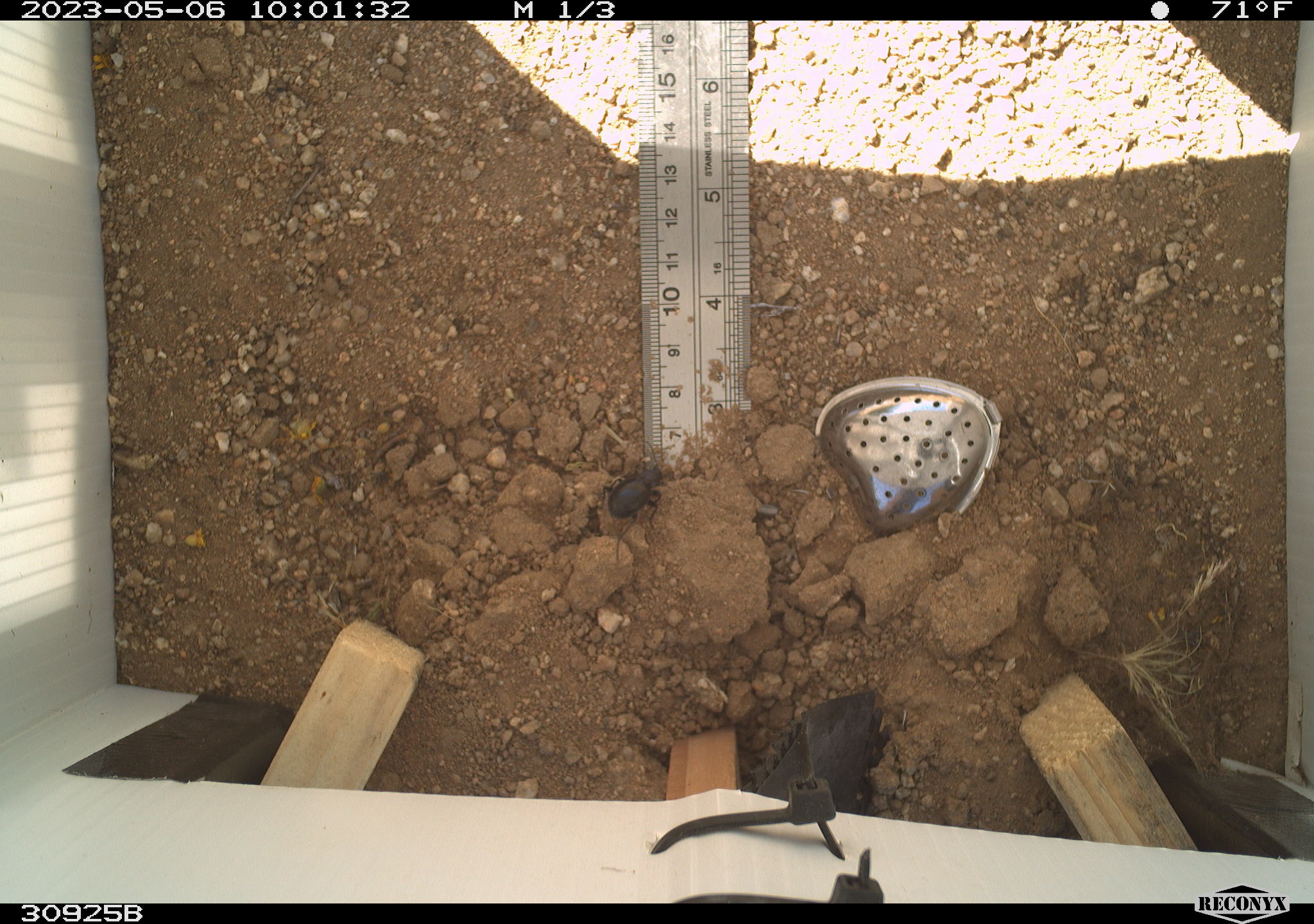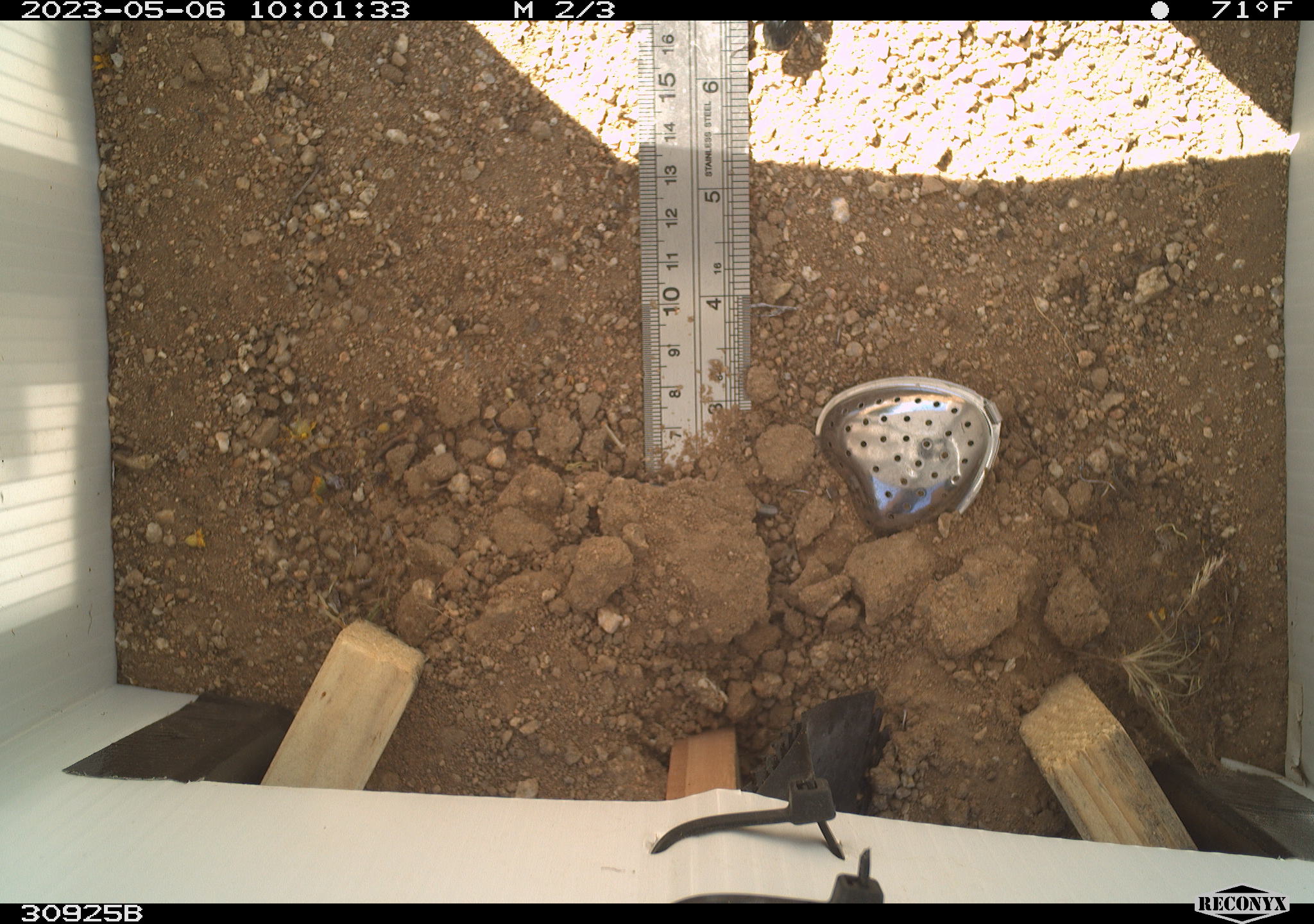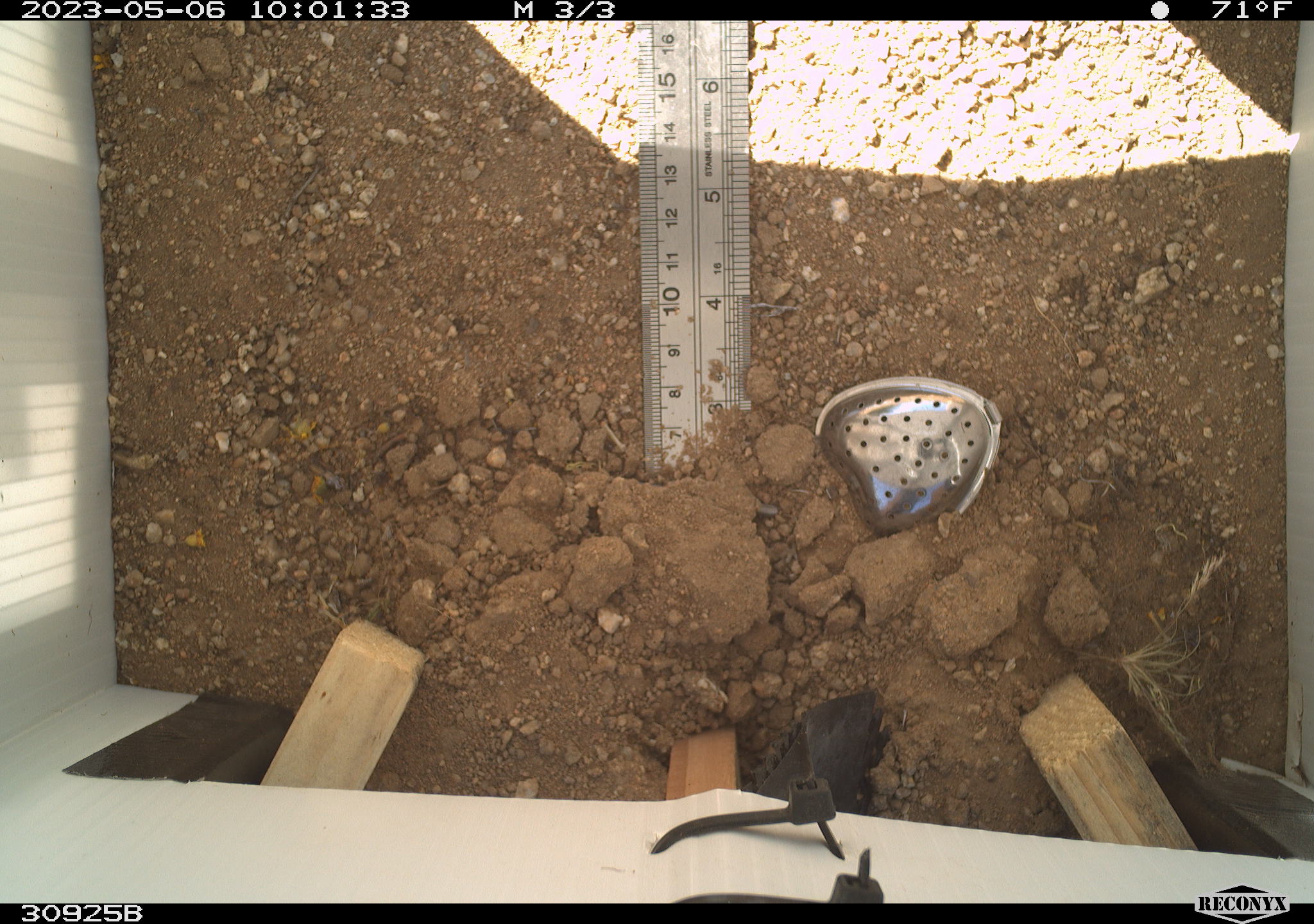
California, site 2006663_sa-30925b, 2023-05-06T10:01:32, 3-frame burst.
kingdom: Animalia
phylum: Arthropoda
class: Insecta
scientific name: Insecta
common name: insect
Insect (Insecta).